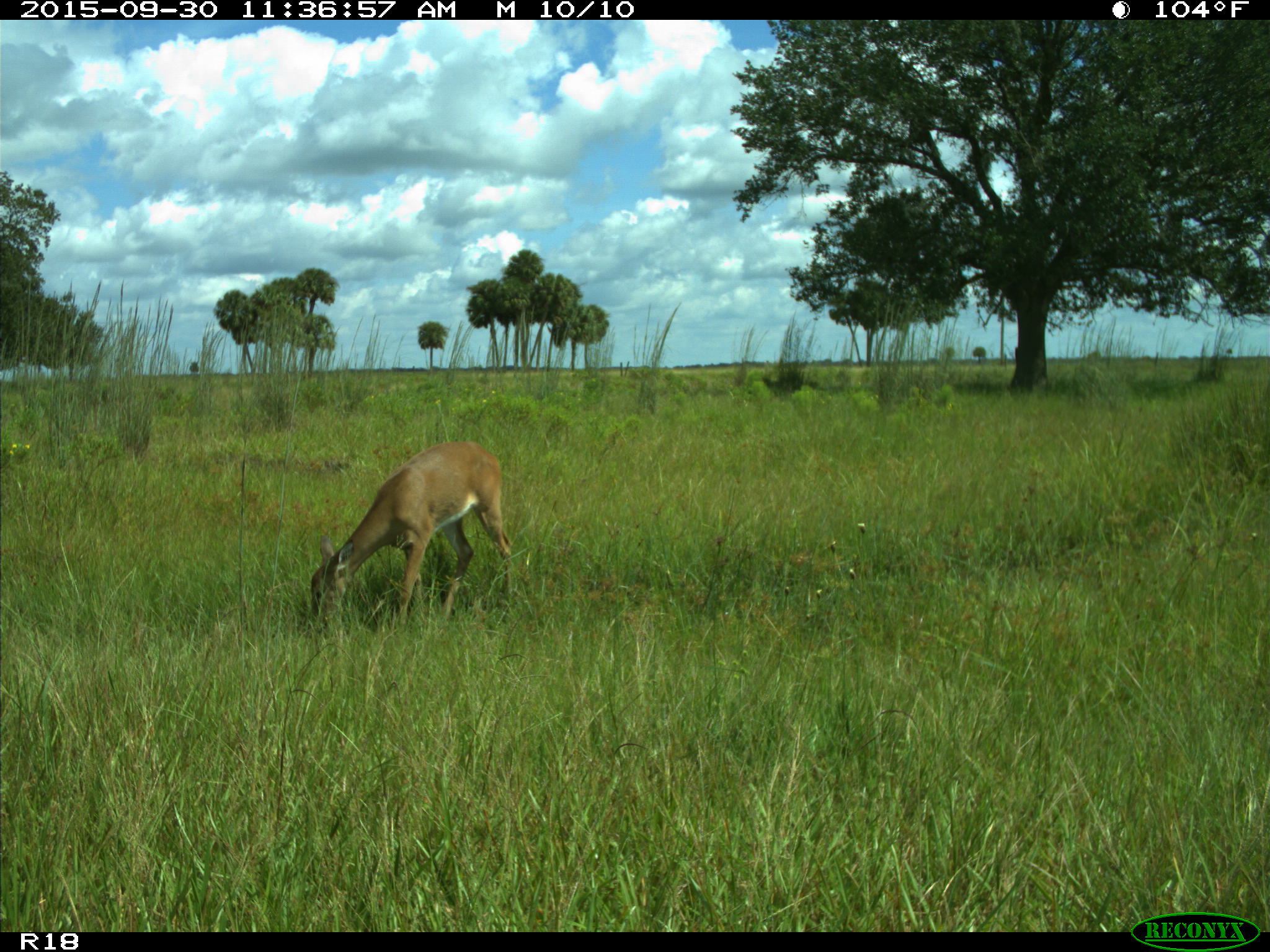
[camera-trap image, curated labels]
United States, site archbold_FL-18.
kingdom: Animalia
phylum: Chordata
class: Mammalia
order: Artiodactyla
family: Cervidae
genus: Odocoileus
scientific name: Odocoileus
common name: deer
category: unidentified deer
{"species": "unidentified deer (deer) (Odocoileus)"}